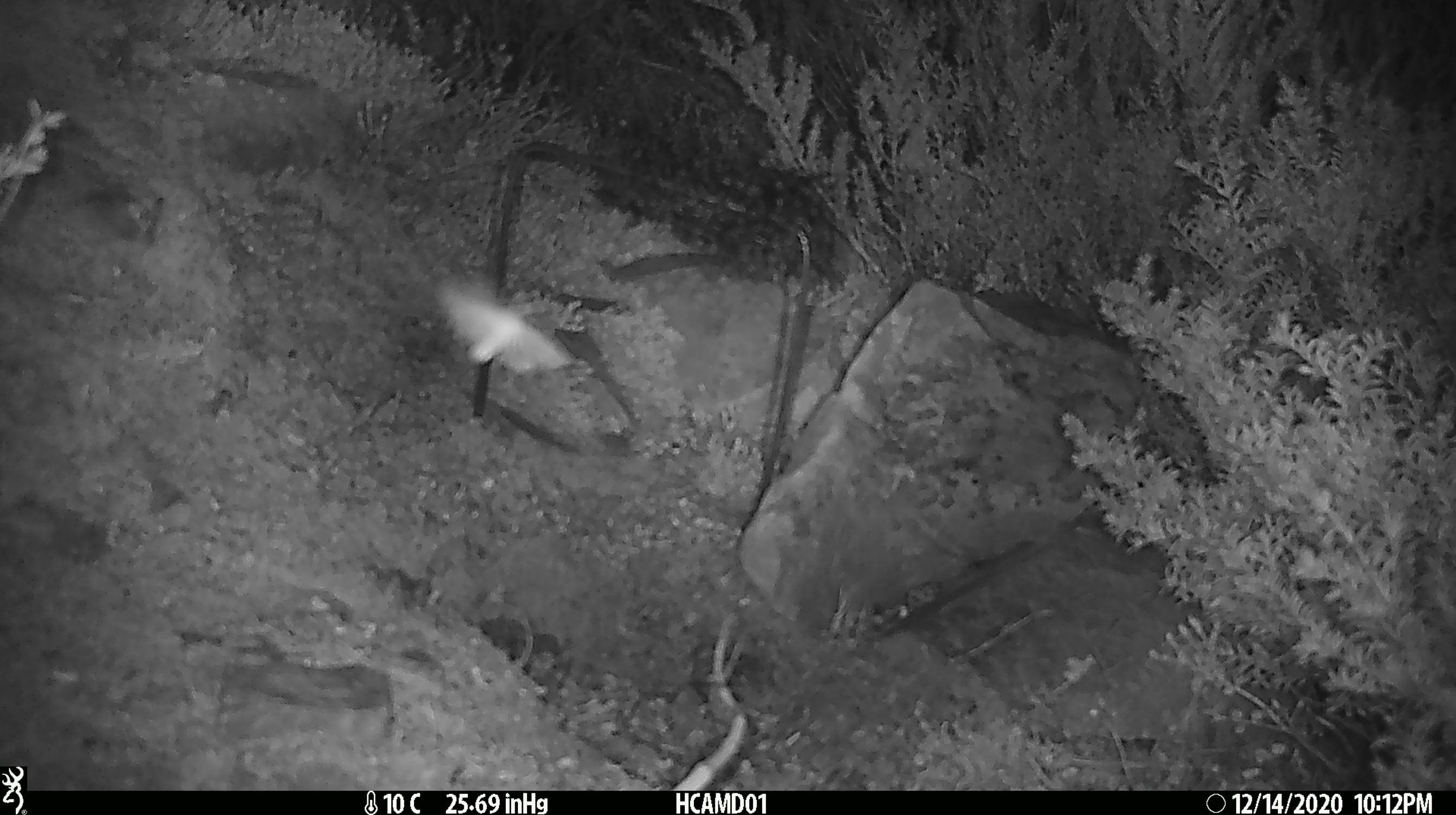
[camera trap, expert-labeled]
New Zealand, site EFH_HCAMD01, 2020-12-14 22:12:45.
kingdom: Animalia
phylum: Arthropoda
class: Insecta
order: Lepidoptera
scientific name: Lepidoptera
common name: moth